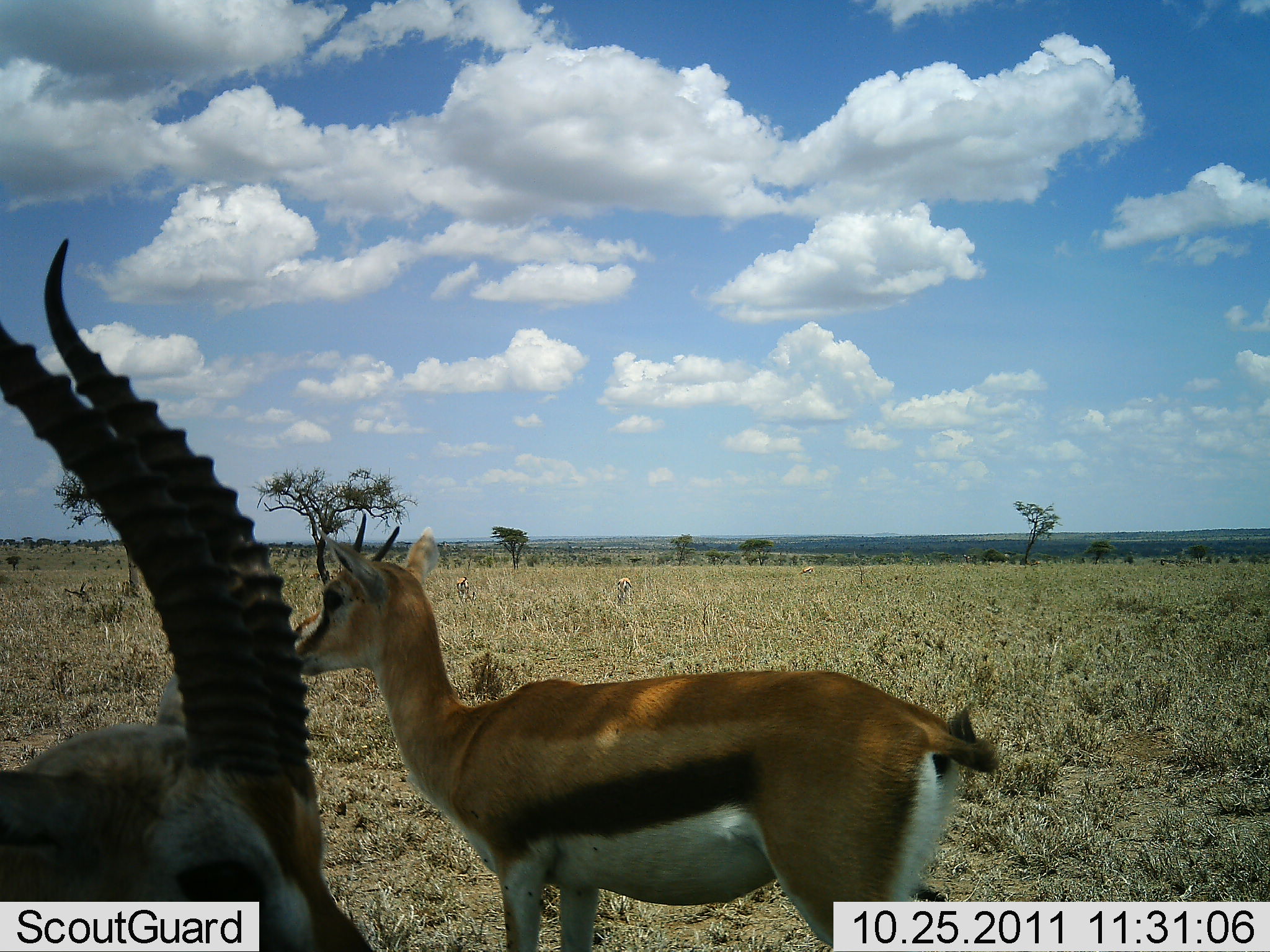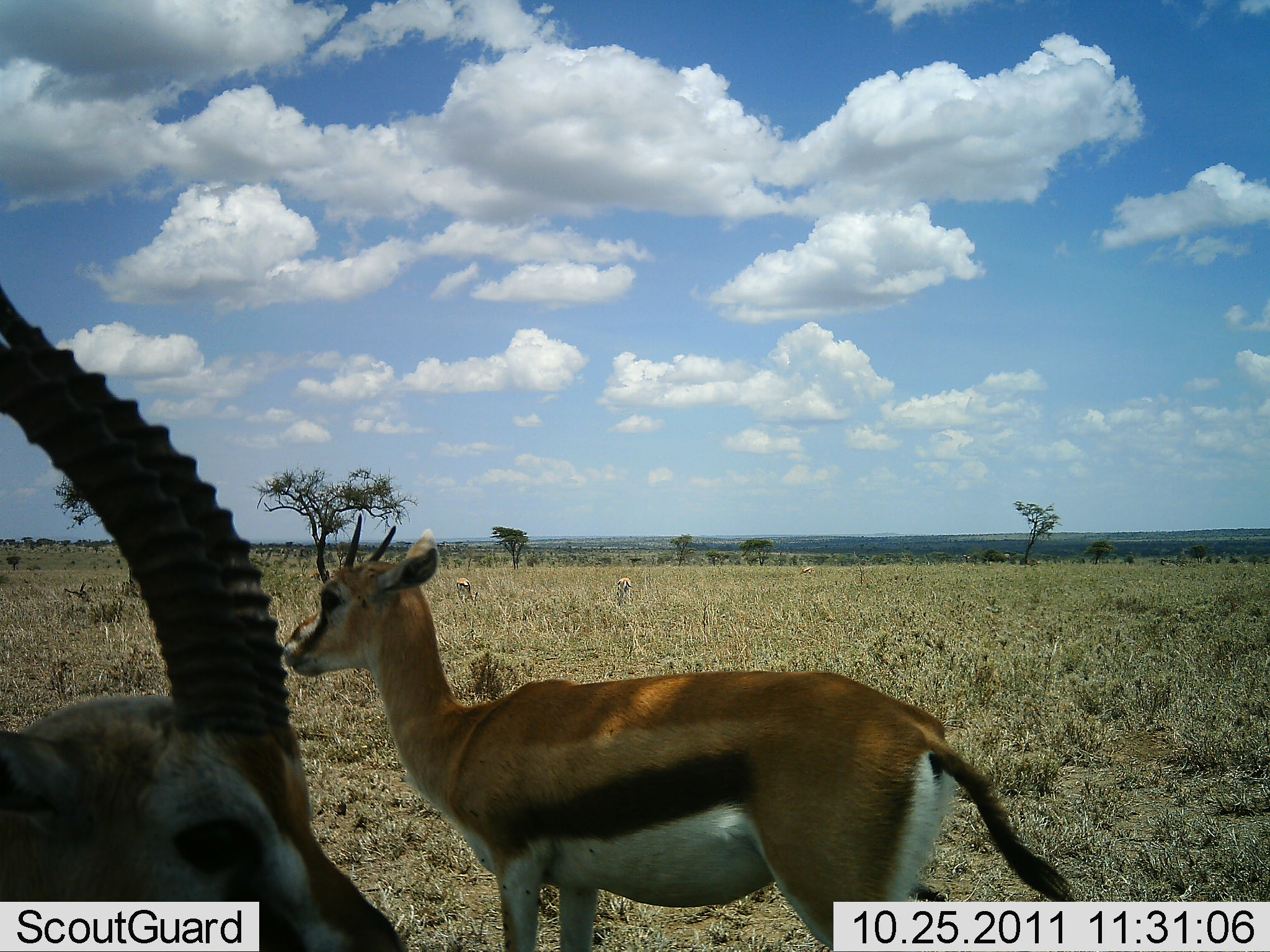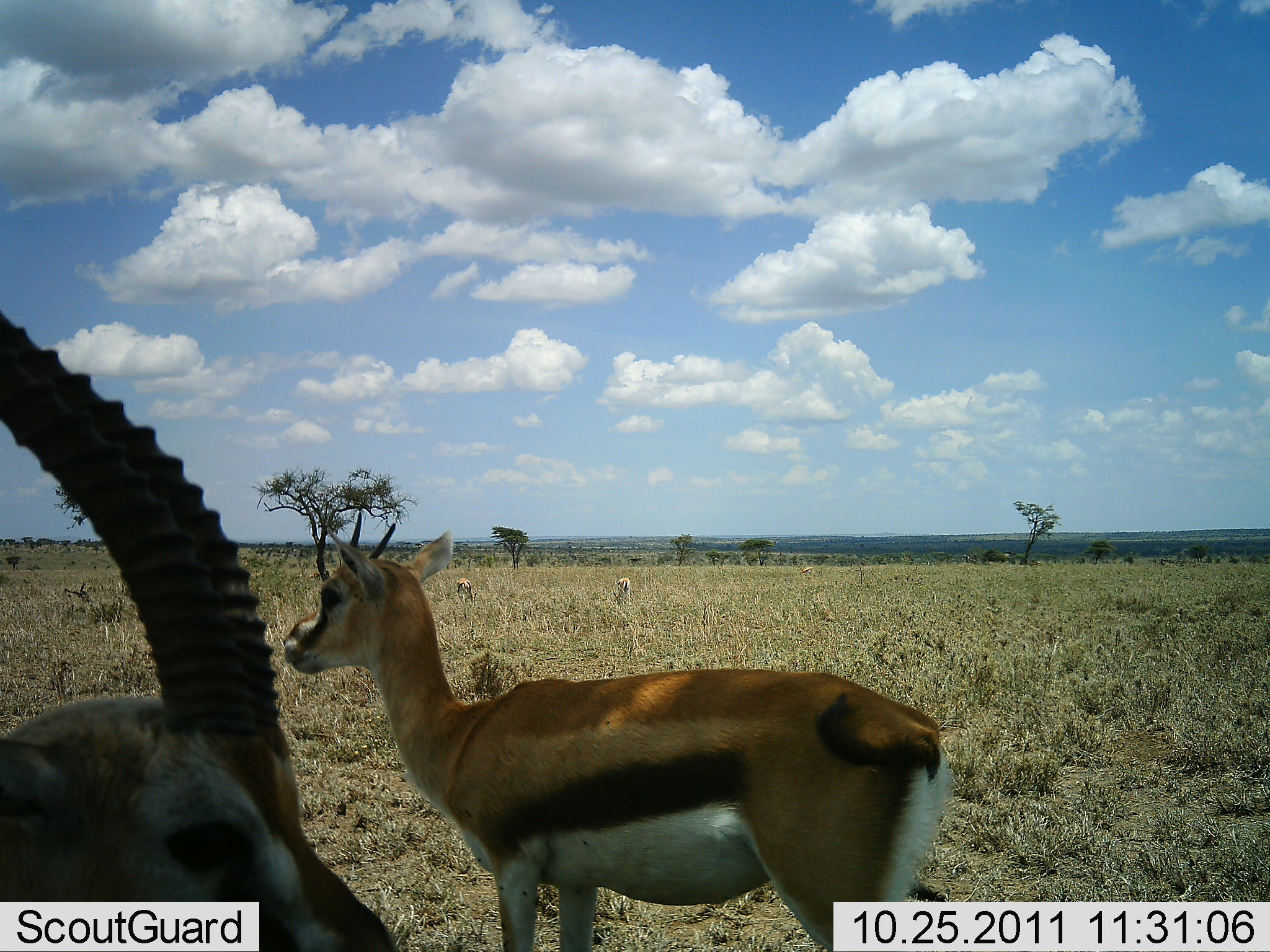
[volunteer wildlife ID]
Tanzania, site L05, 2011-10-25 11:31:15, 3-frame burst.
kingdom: Animalia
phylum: Chordata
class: Mammalia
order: Artiodactyla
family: Bovidae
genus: Eudorcas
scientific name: Eudorcas thomsonii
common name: thomson's gazelle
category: gazellethomsons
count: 2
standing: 100%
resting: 8%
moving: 0%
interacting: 0%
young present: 0%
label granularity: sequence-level